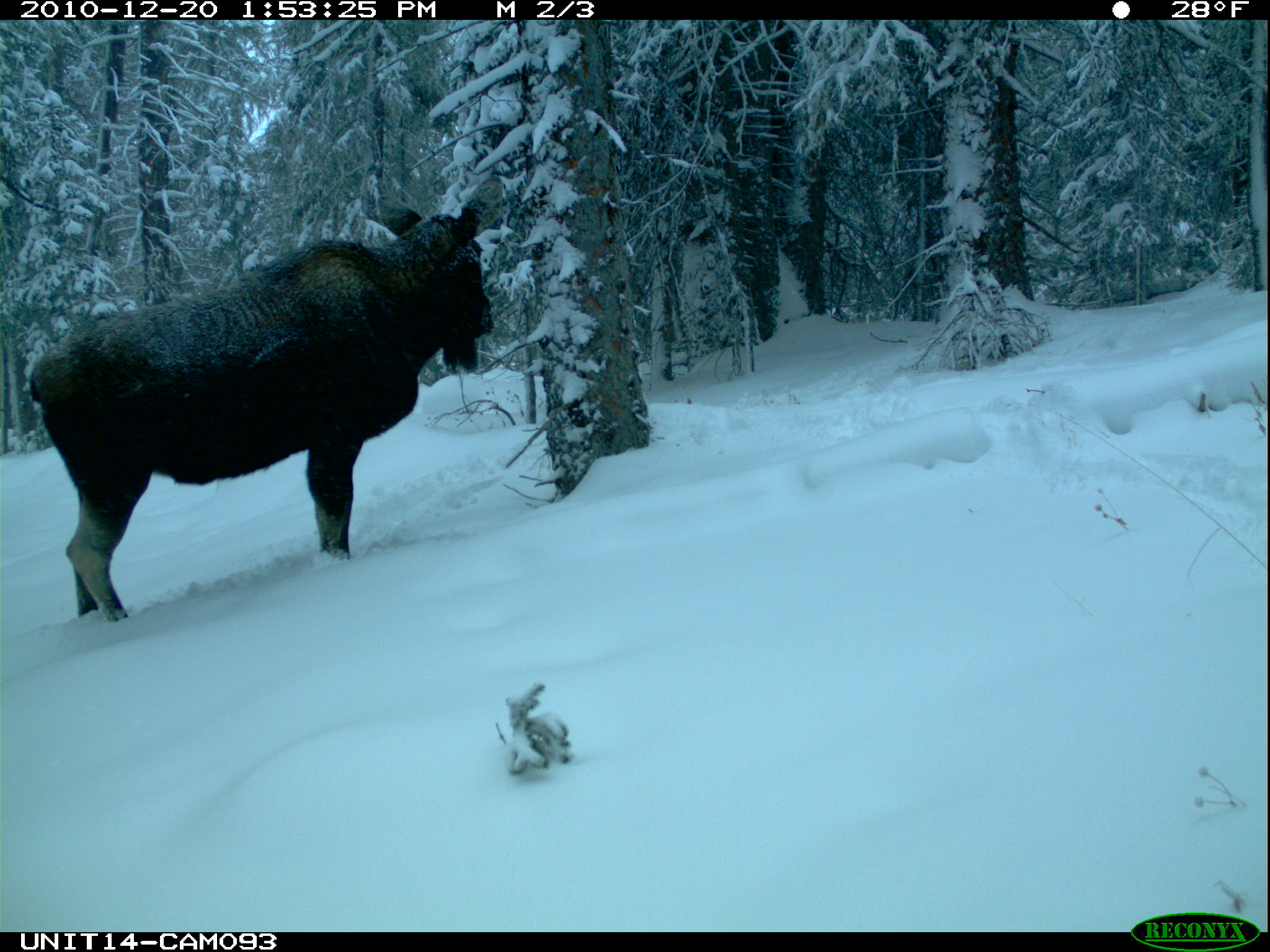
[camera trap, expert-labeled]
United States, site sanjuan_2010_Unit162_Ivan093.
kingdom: Animalia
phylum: Chordata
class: Mammalia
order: Artiodactyla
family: Cervidae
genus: Alces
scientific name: Alces alces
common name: moose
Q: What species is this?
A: Alces alces (moose).